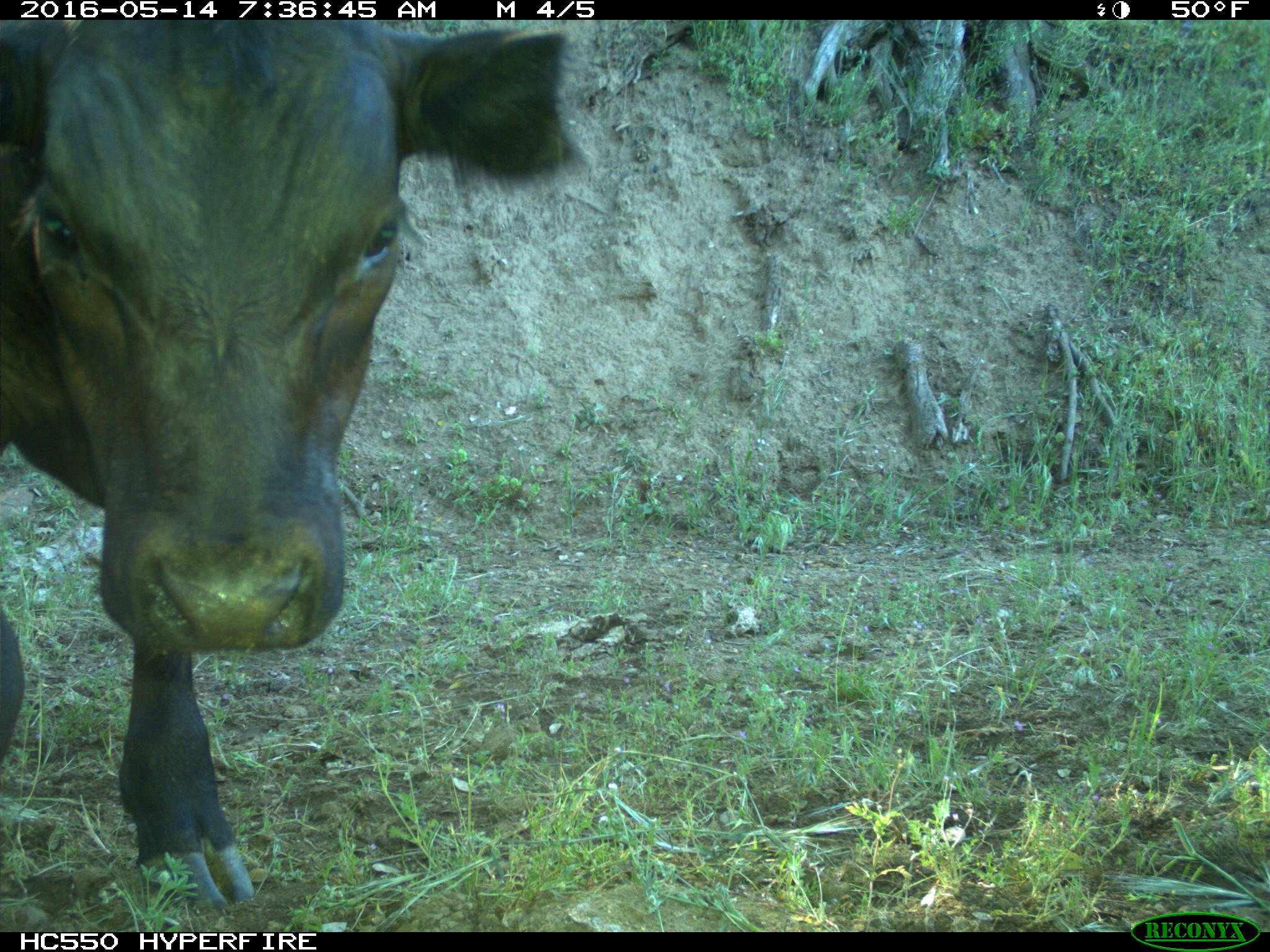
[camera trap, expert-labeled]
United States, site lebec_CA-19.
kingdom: Animalia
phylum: Chordata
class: Mammalia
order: Artiodactyla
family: Bovidae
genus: Bos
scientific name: Bos taurus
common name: domestic cow